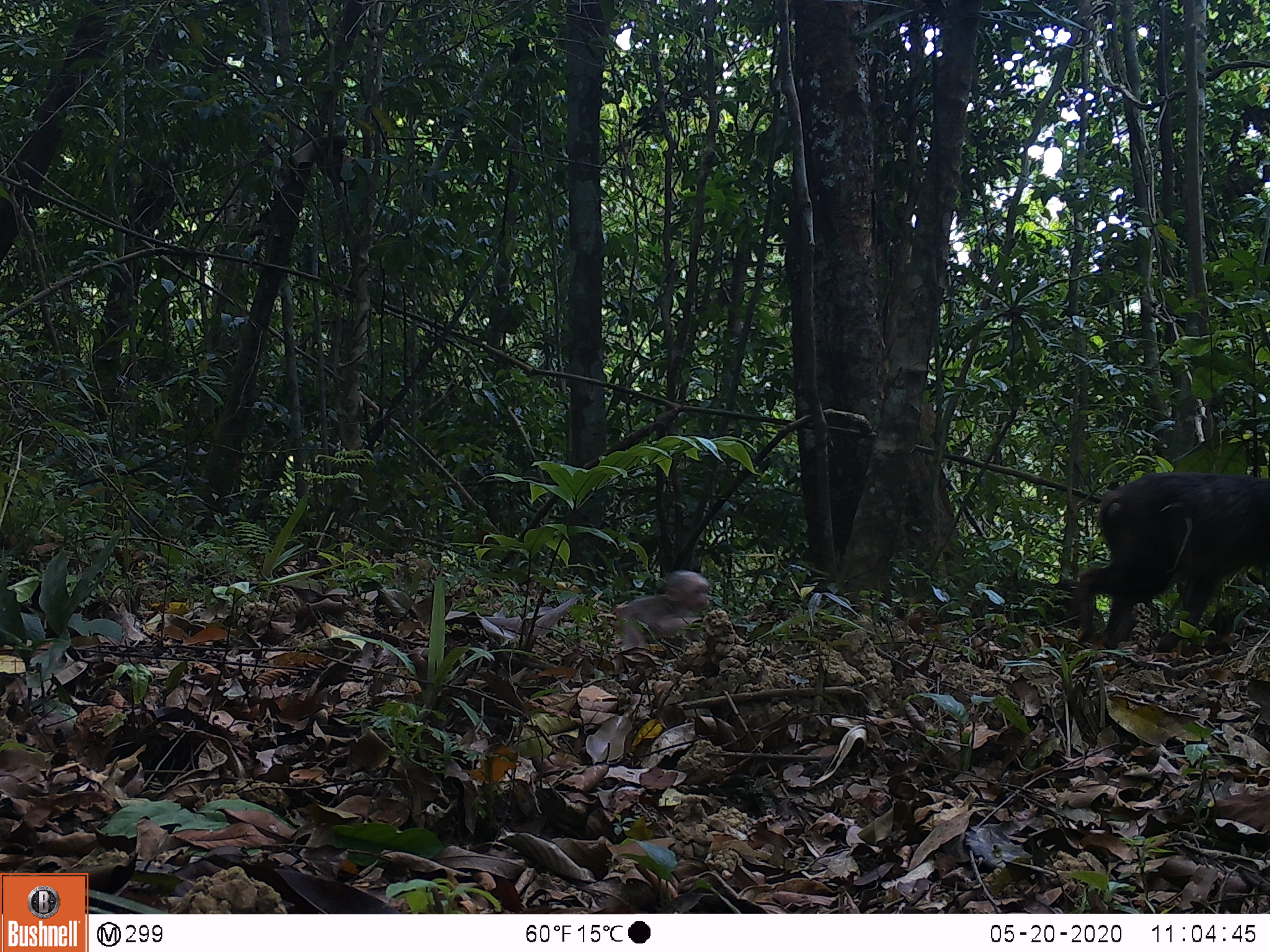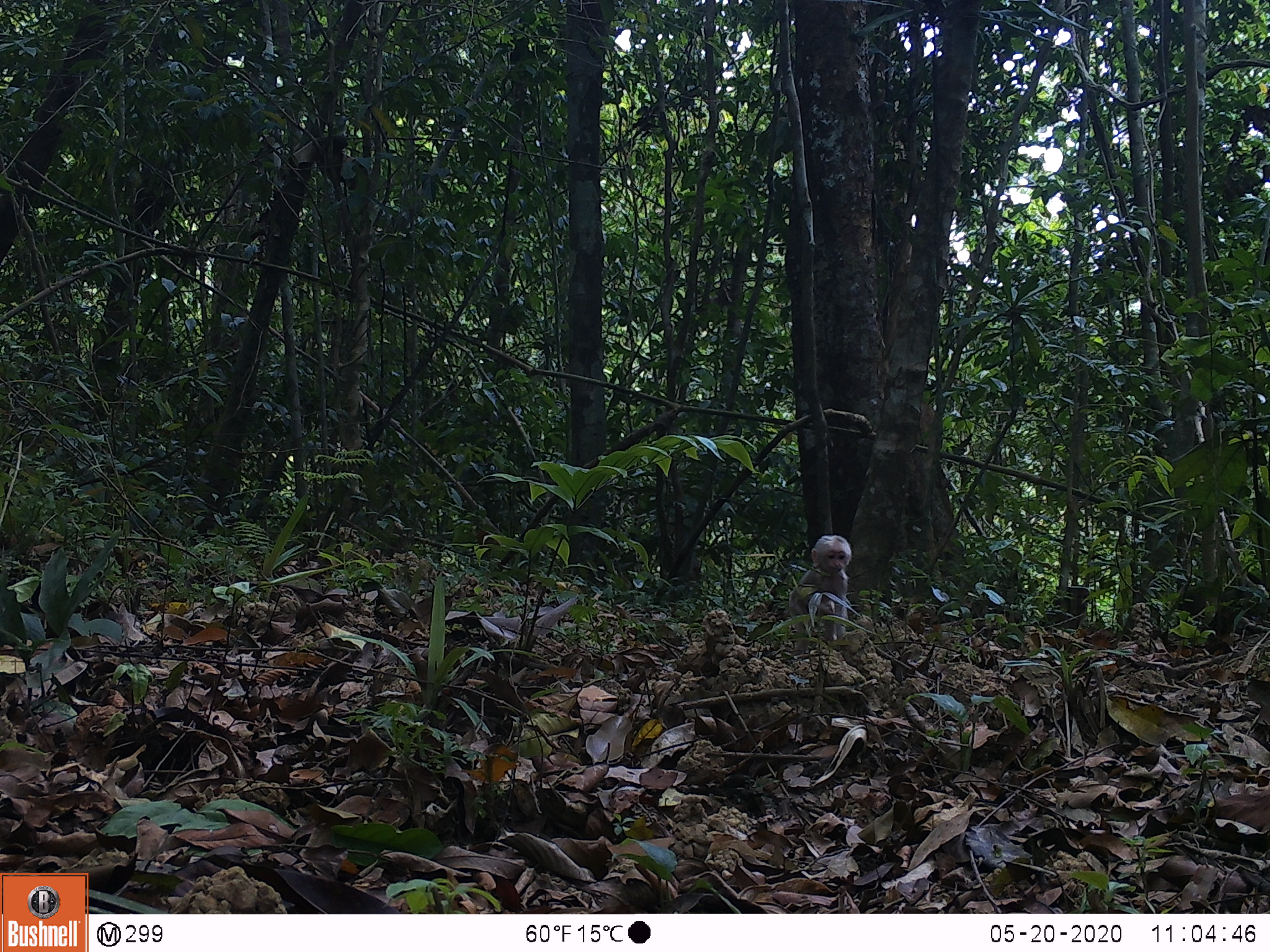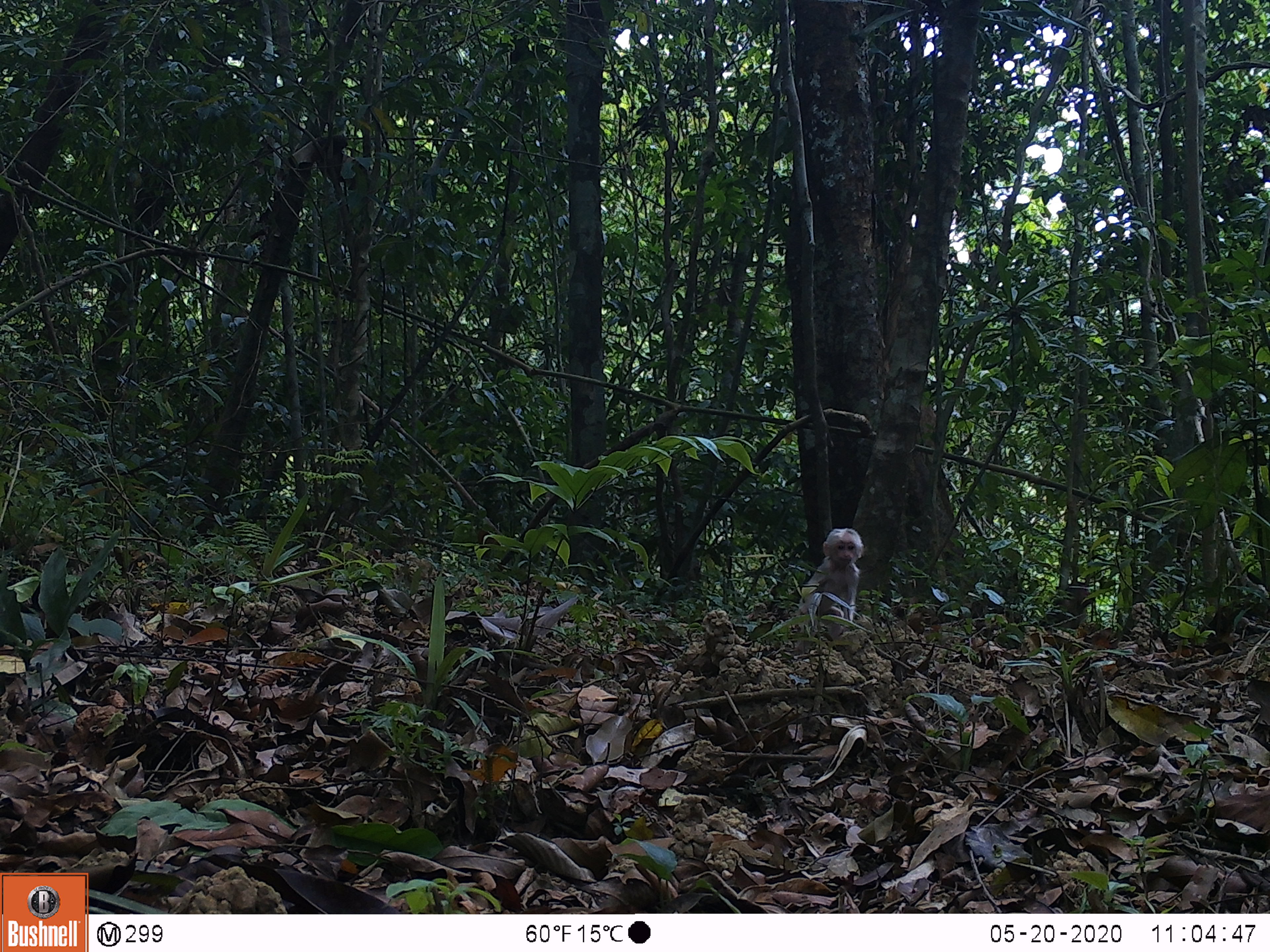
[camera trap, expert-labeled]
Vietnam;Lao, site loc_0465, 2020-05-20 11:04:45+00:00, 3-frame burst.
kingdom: Animalia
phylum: Chordata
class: Mammalia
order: Primates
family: Cercopithecidae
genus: Macaca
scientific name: Macaca arctoides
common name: stump-tailed macaque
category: stump tailed macaque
Stump tailed macaque (stump-tailed macaque) (Macaca arctoides). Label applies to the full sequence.